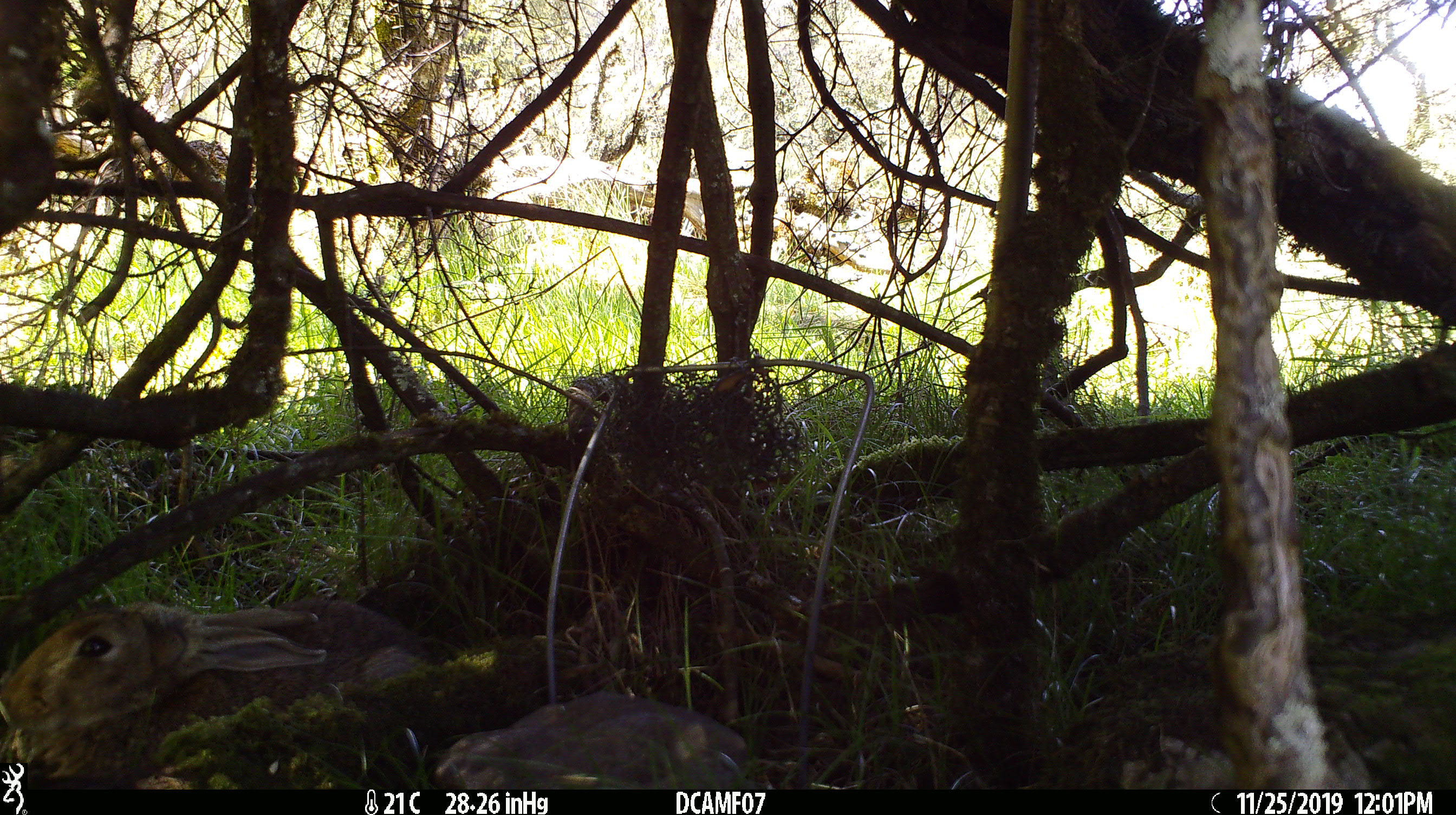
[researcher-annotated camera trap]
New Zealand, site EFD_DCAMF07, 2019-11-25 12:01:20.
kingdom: Animalia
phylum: Chordata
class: Mammalia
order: Lagomorpha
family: Leporidae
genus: Oryctolagus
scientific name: Oryctolagus cuniculus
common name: european rabbit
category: rabbit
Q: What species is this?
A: Rabbit (european rabbit) (Oryctolagus cuniculus).